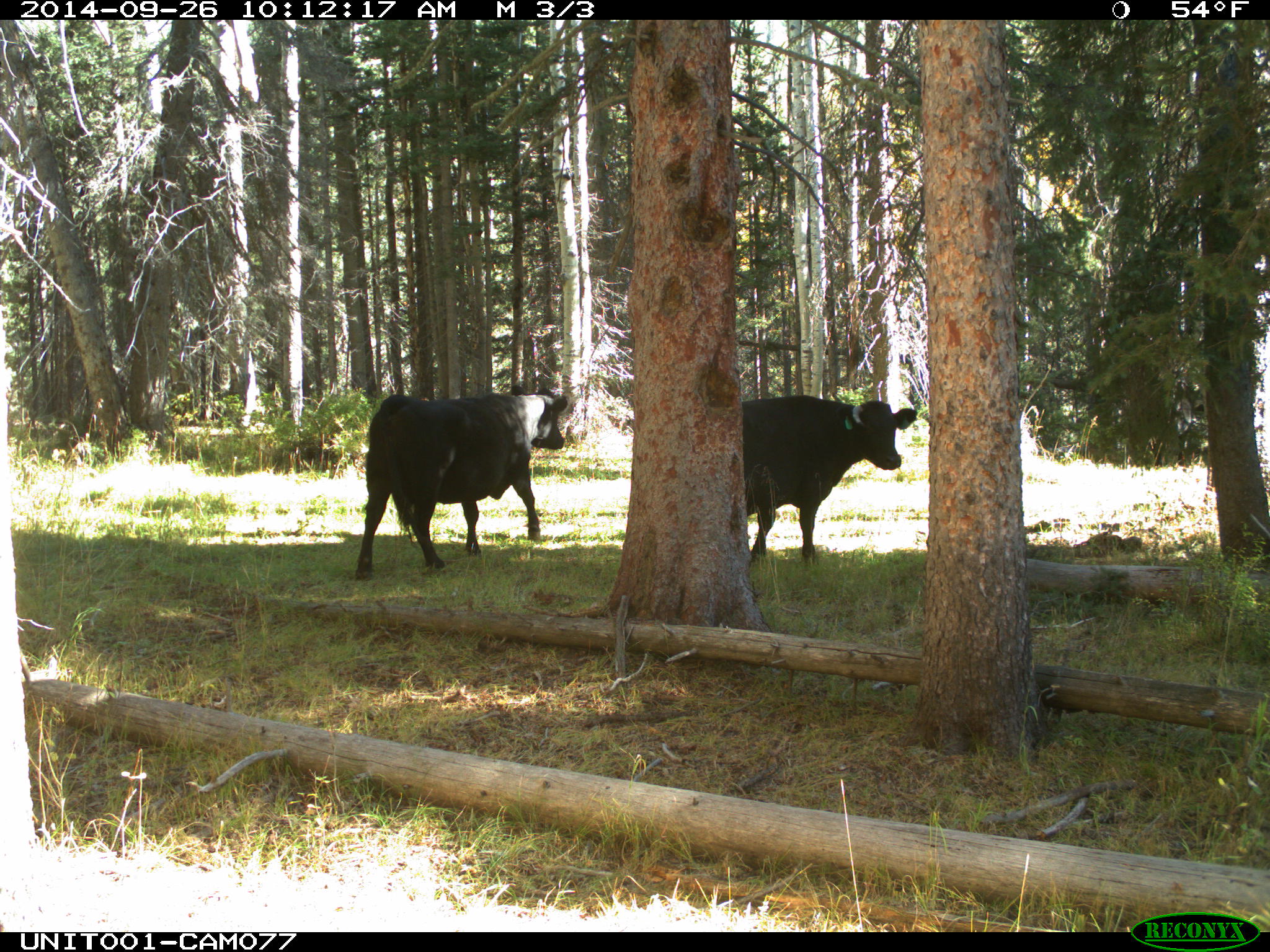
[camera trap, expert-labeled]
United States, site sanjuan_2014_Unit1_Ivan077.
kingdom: Animalia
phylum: Chordata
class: Mammalia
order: Artiodactyla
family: Bovidae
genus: Bos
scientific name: Bos taurus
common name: domestic cow